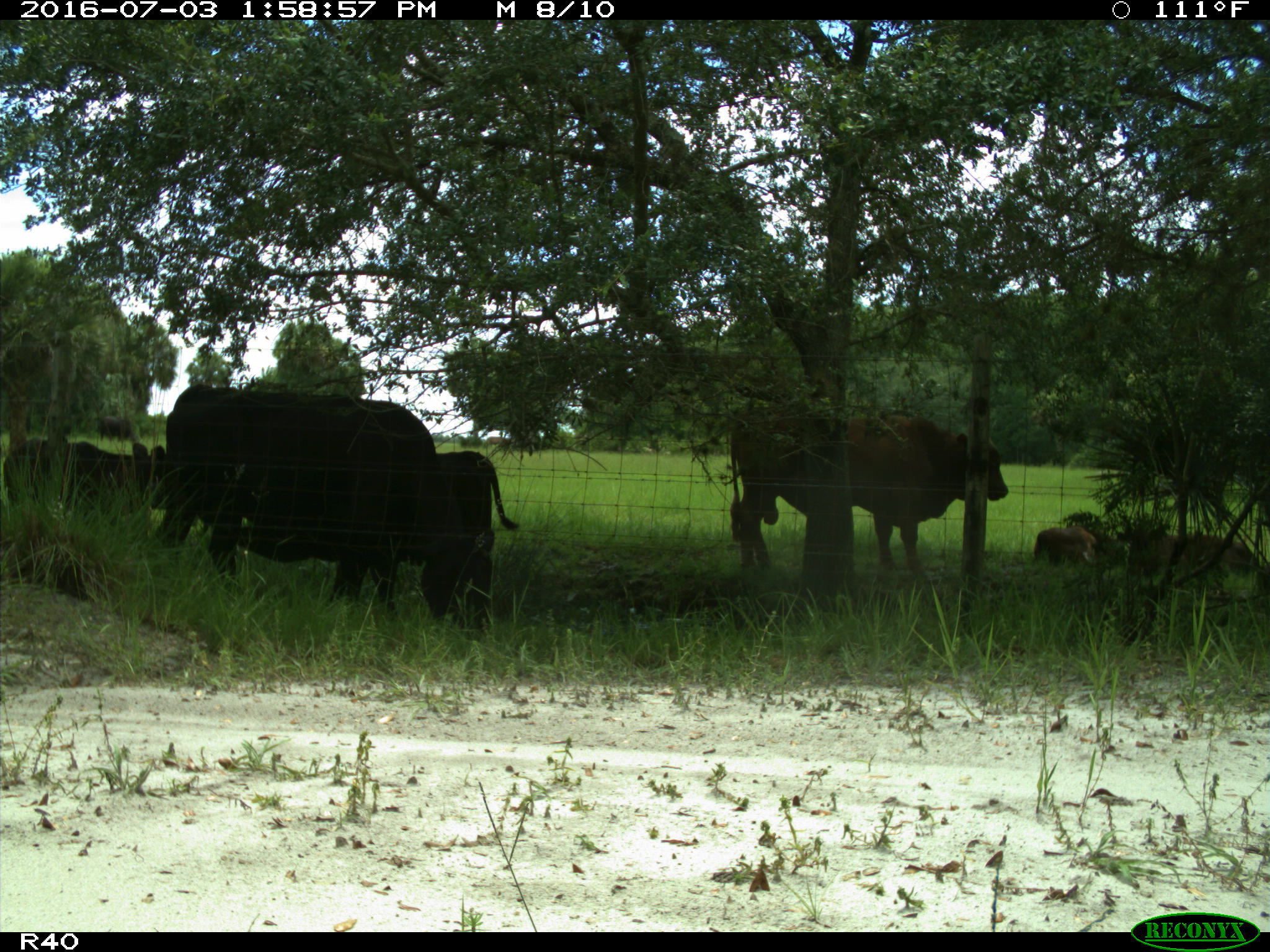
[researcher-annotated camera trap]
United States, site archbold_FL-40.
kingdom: Animalia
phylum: Chordata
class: Mammalia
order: Artiodactyla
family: Bovidae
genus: Bos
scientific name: Bos taurus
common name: domestic cow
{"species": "Bos taurus (domestic cow)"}